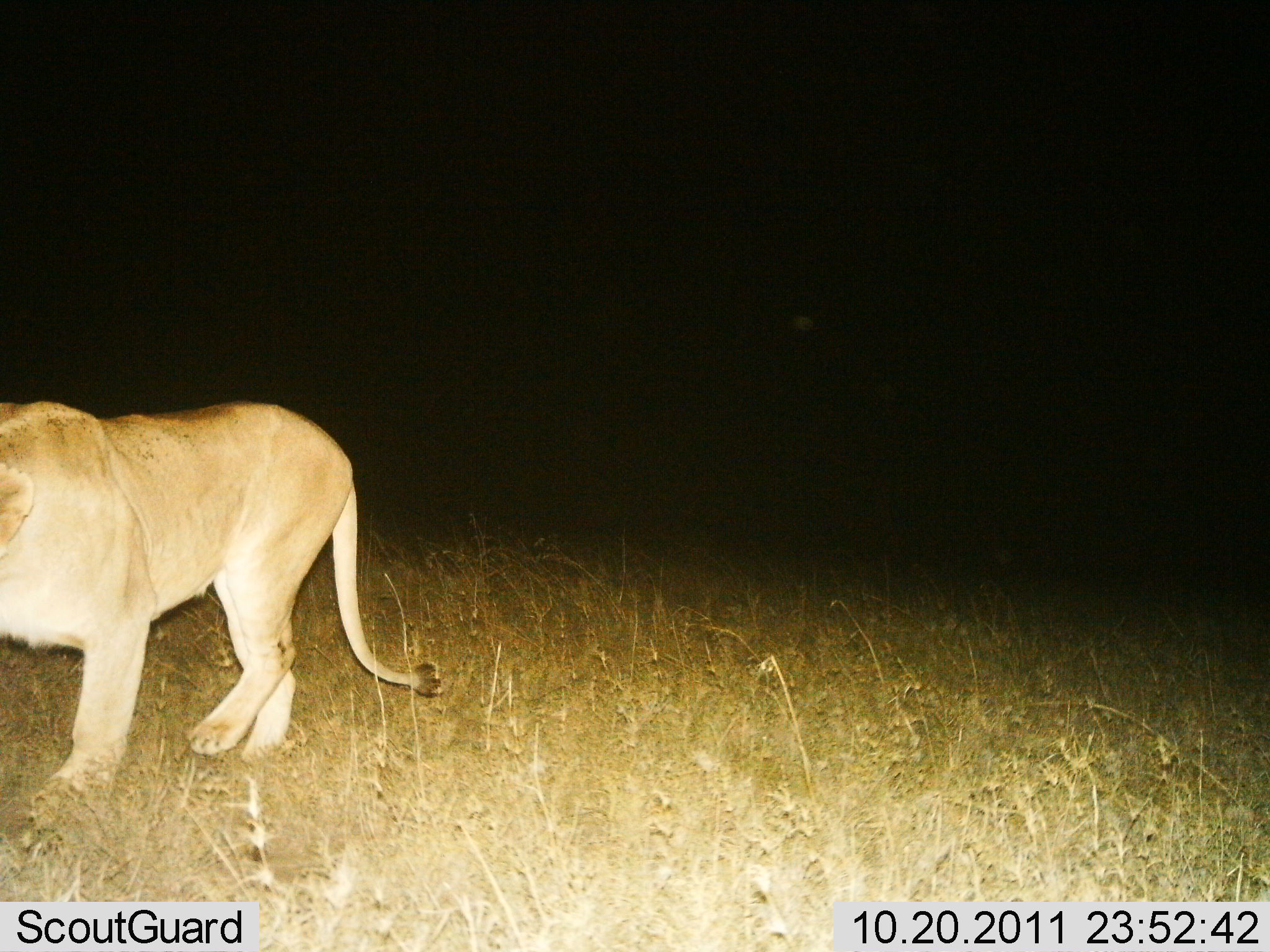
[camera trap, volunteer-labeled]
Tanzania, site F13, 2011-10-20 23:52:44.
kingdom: Animalia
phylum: Chordata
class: Mammalia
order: Carnivora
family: Felidae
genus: Panthera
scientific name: Panthera leo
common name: lion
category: lionfemale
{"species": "lionfemale (lion) (Panthera leo)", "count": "1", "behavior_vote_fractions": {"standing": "0%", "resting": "0%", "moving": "100%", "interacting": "0%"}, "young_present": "0%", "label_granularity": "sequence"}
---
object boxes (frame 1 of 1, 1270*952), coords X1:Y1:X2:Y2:
animal: 0:399:438:857